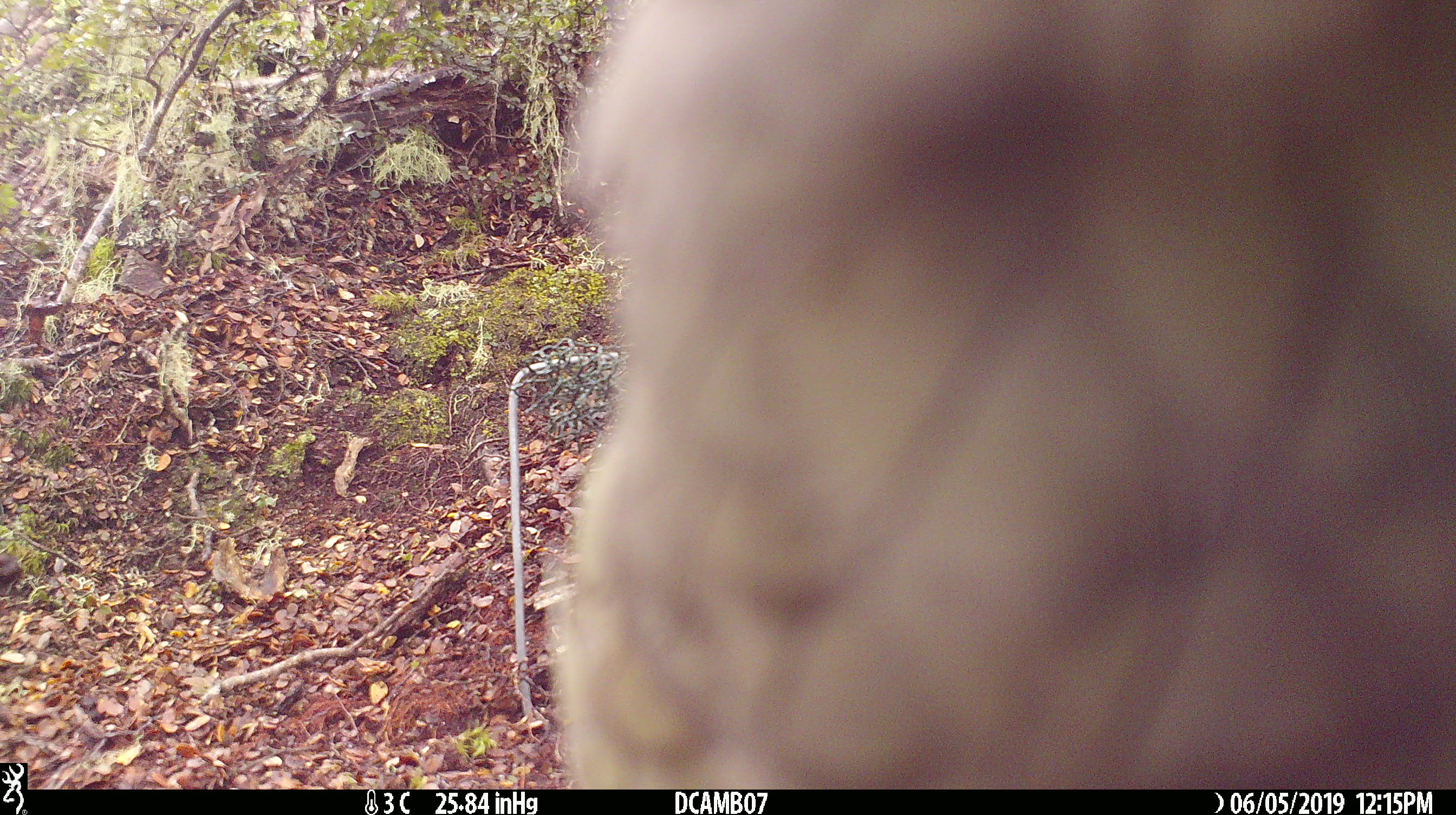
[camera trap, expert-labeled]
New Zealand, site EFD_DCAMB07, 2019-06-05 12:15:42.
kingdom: Animalia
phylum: Chordata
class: Aves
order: Psittaciformes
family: Strigopidae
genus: Nestor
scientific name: Nestor notabilis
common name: kea